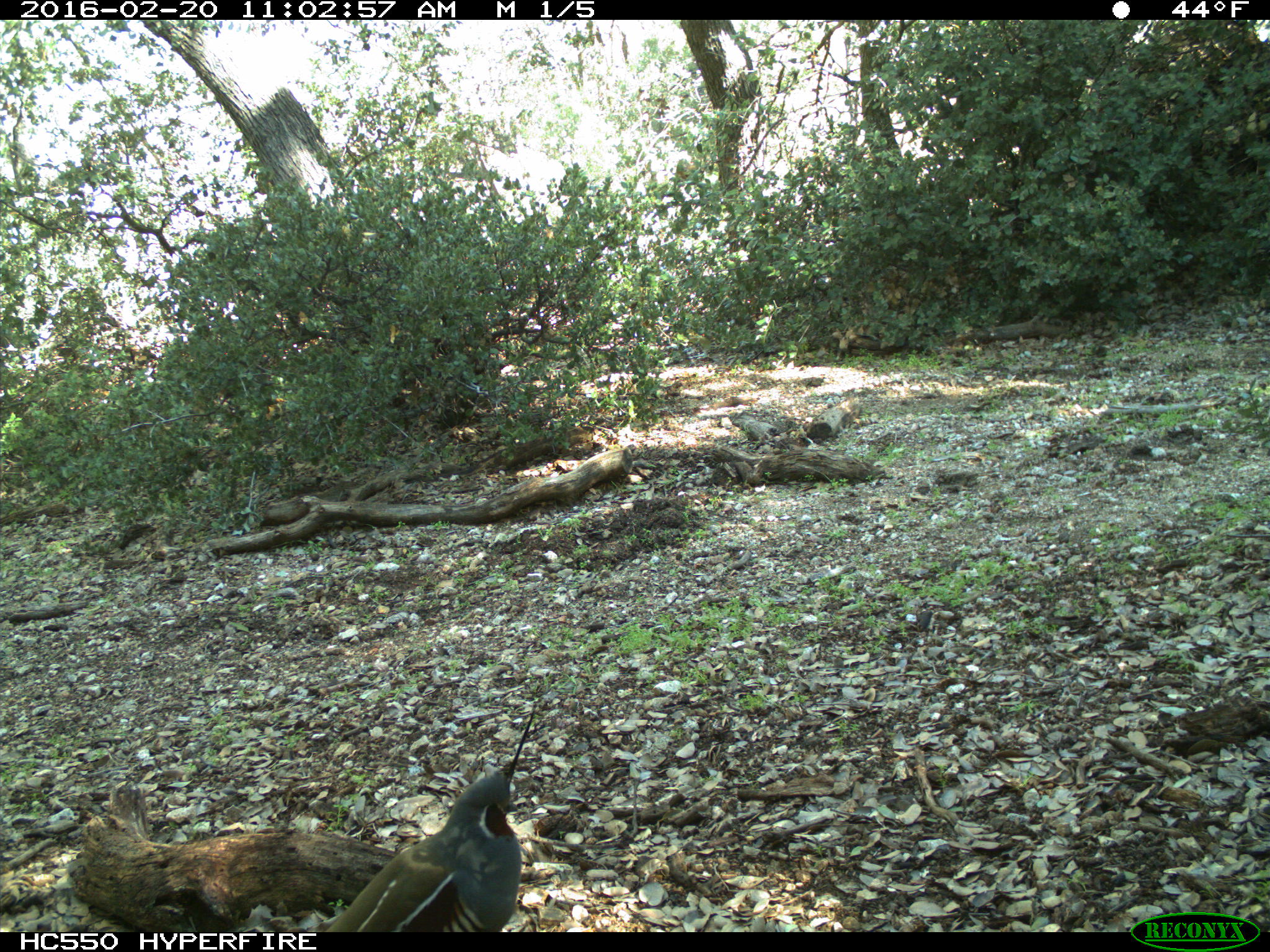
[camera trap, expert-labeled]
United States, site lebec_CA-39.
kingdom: Animalia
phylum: Chordata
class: Aves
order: Galliformes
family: Odontophoridae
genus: Callipepla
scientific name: Callipepla californica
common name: california quail